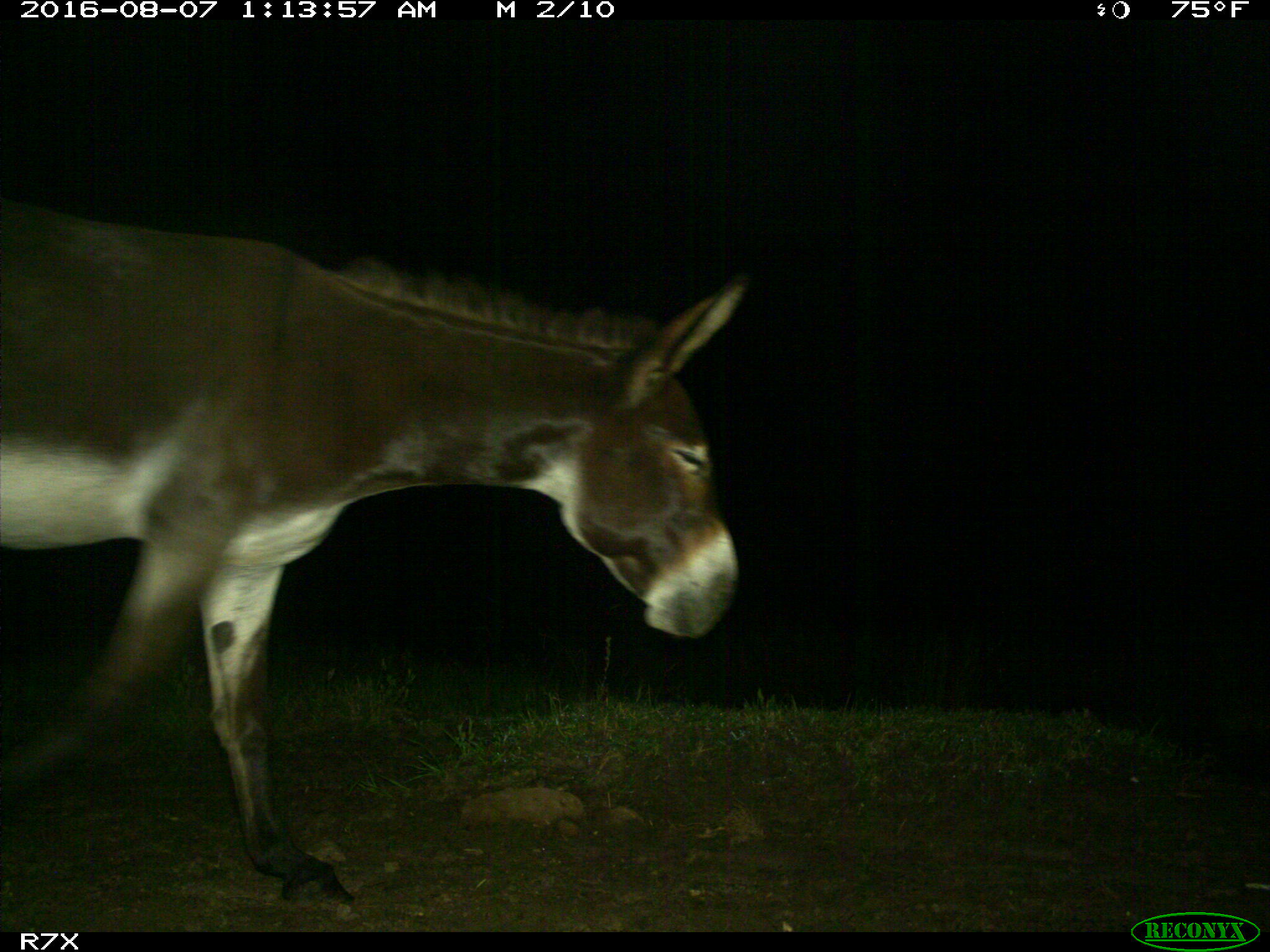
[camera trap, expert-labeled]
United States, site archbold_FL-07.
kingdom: Animalia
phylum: Chordata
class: Mammalia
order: Perissodactyla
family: Equidae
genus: Equus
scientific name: Equus africanus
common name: african wild ass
Equus africanus (african wild ass).